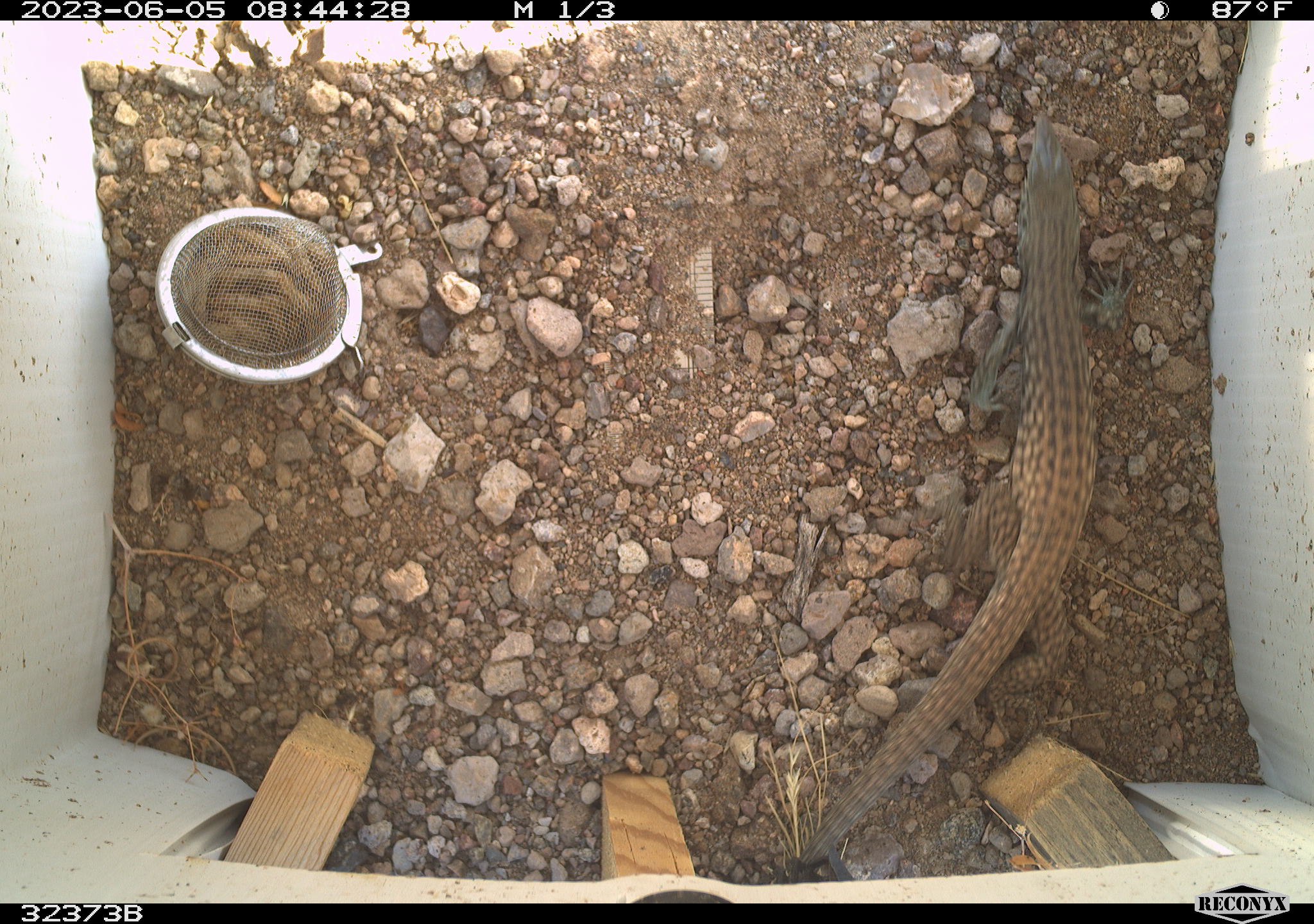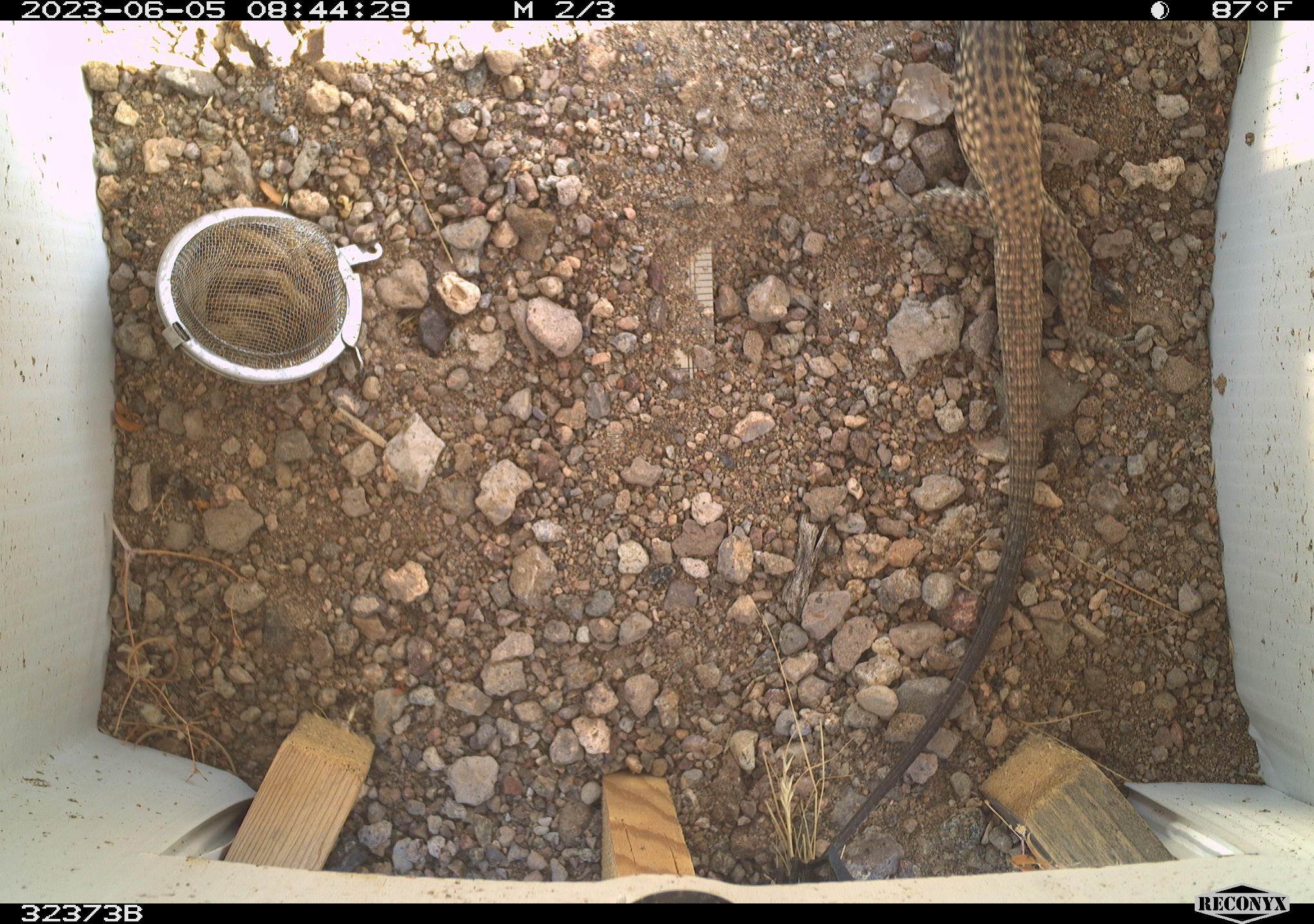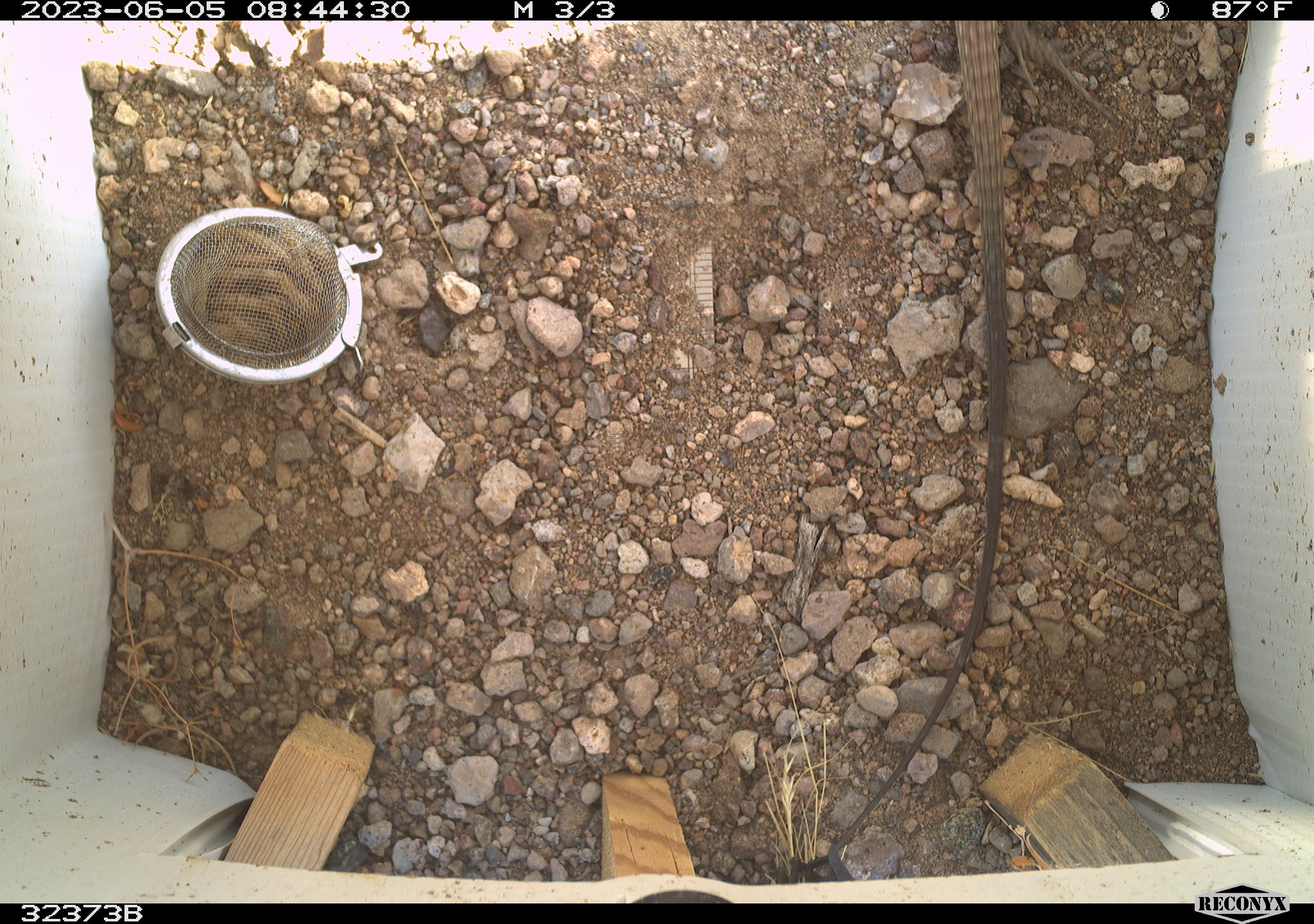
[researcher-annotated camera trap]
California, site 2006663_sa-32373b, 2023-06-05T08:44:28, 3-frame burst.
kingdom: Animalia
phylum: Chordata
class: Reptilia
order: Squamata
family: Teiidae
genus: Aspidoscelis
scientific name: Aspidoscelis tigris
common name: western whiptail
Western whiptail (Aspidoscelis tigris).